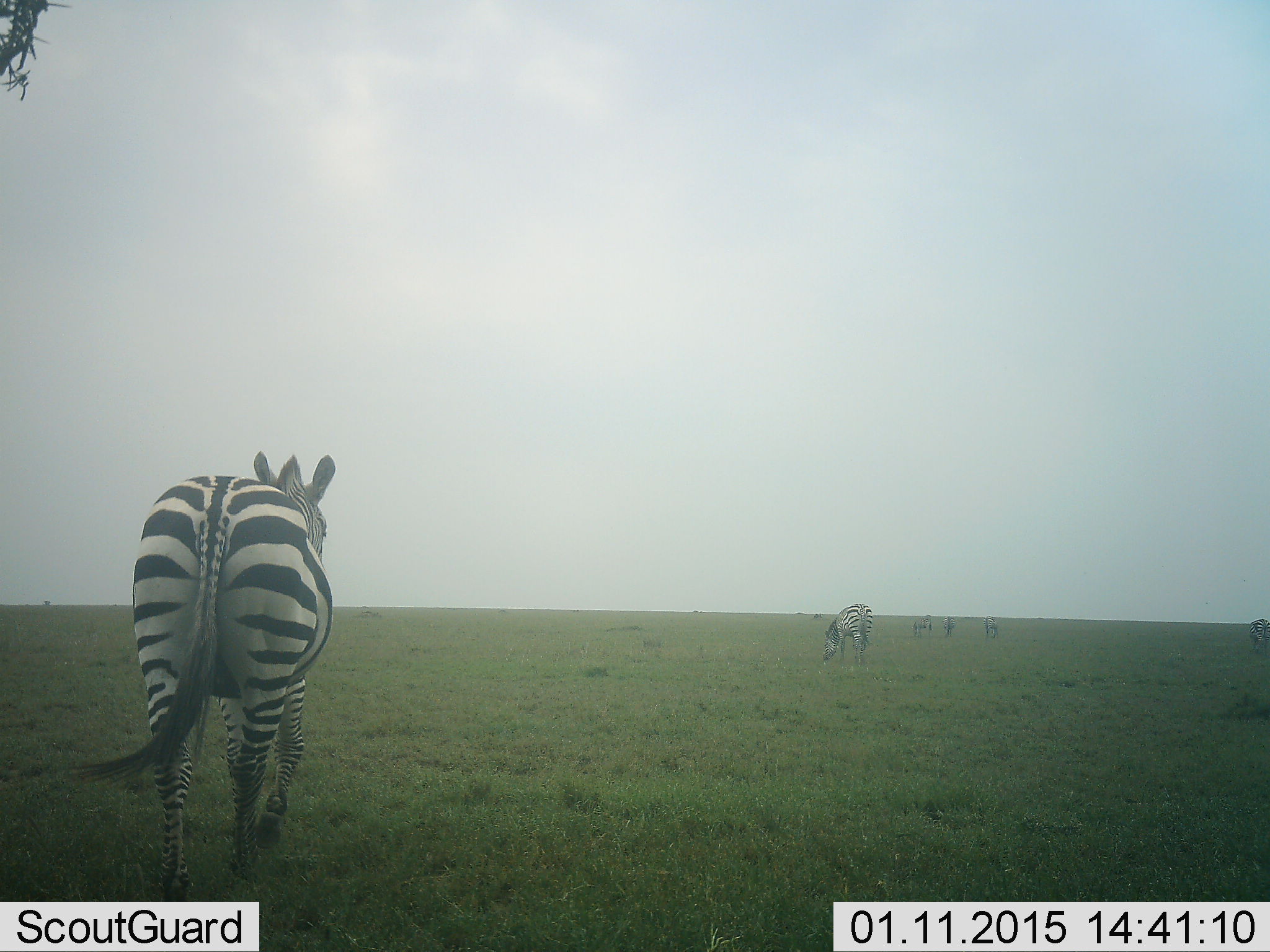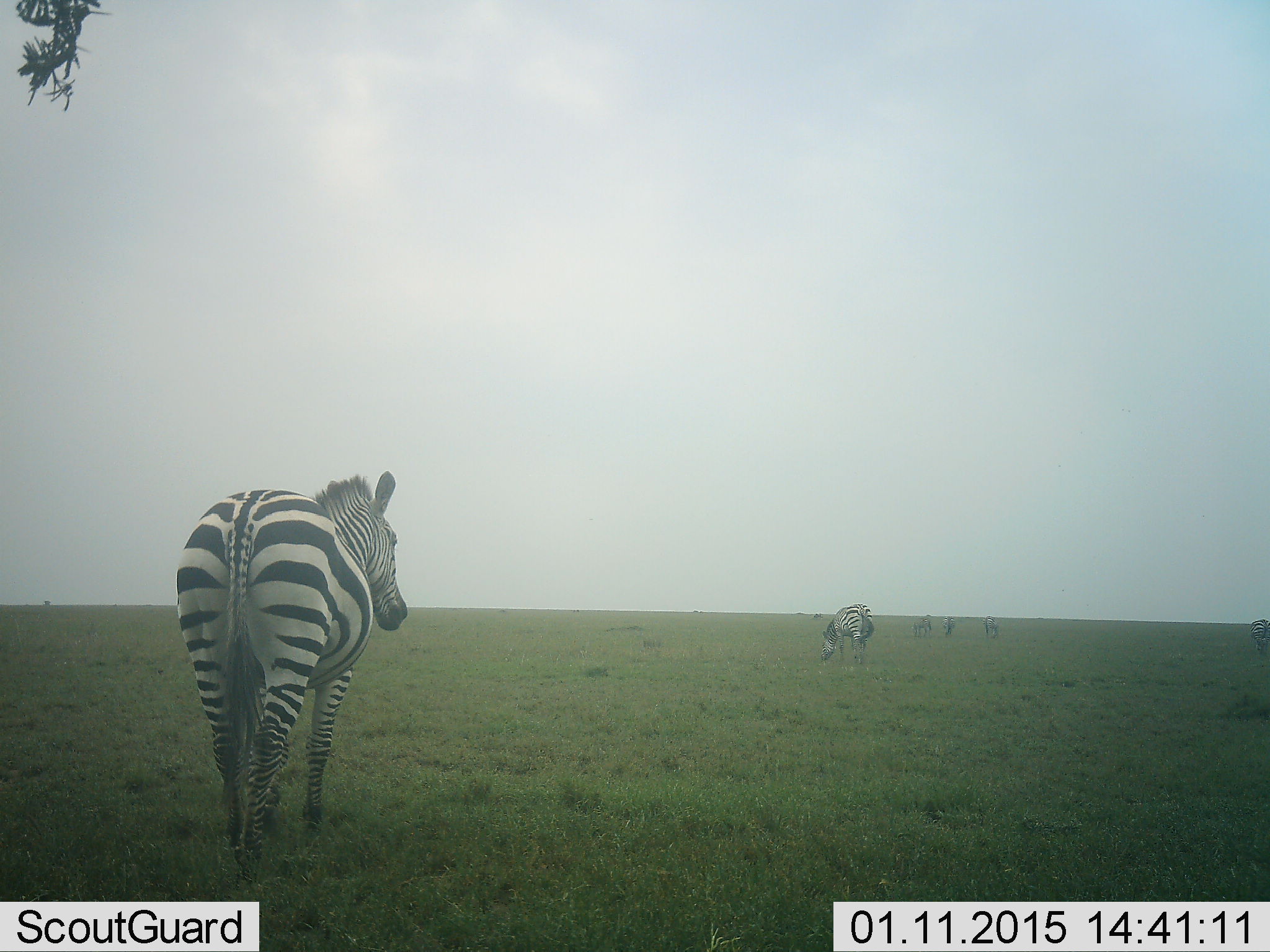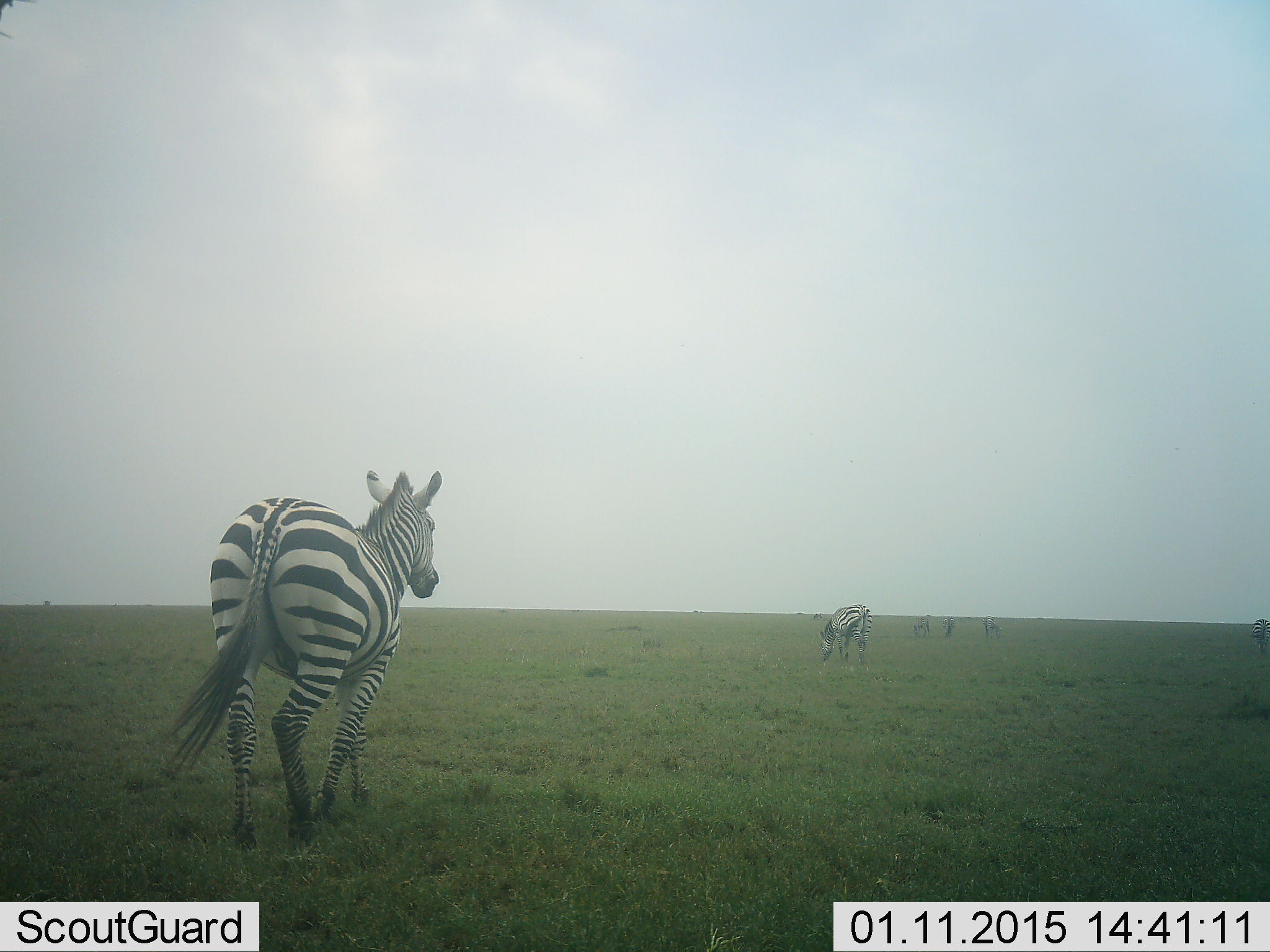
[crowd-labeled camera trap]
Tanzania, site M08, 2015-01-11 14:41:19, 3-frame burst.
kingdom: Animalia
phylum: Chordata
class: Mammalia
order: Perissodactyla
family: Equidae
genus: Equus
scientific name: Equus quagga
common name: plains zebra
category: zebra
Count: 6.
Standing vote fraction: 70%.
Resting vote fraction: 10%.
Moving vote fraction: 80%.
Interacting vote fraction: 10%.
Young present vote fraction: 0%.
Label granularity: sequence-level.